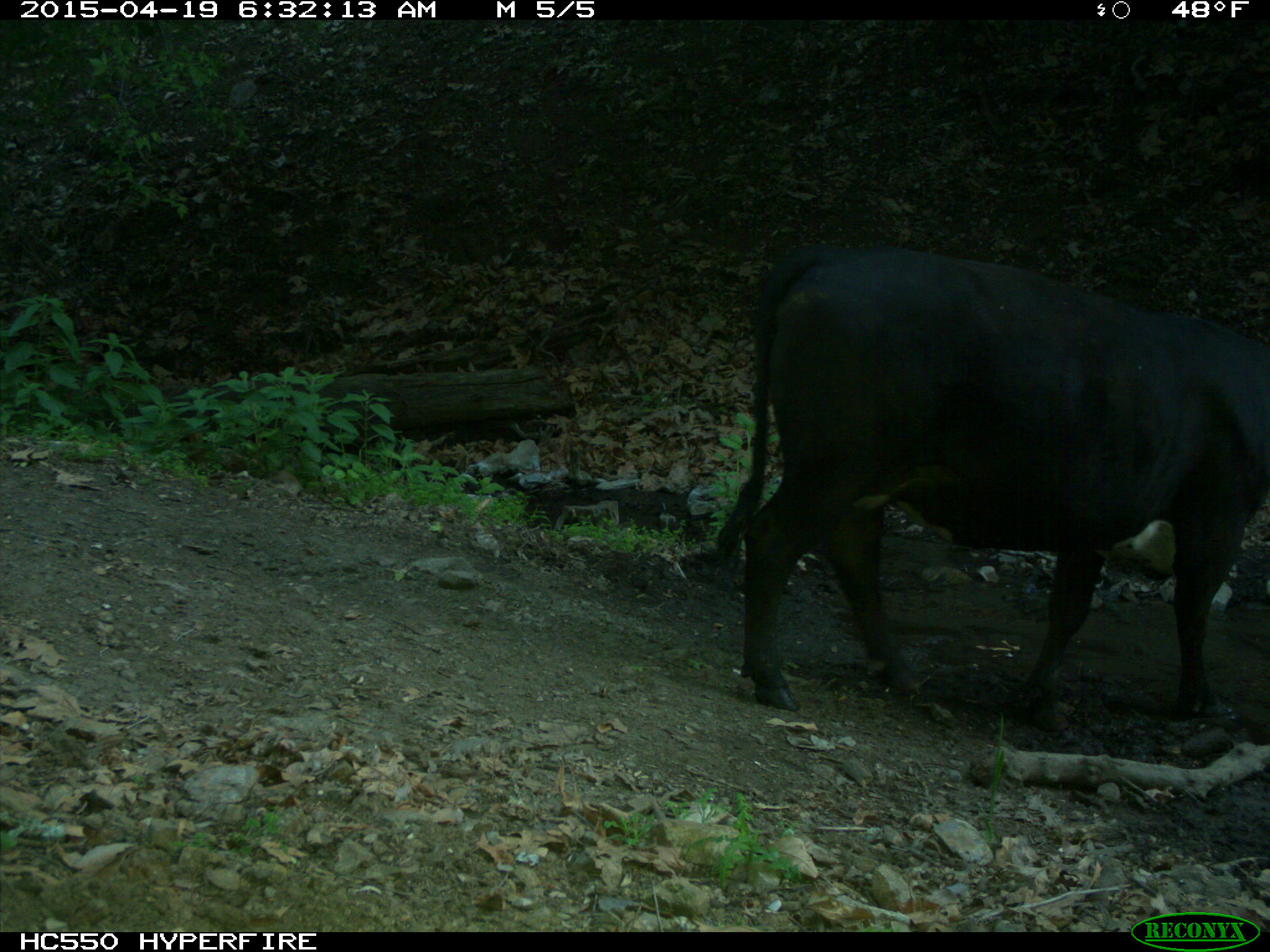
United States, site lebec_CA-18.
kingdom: Animalia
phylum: Chordata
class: Mammalia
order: Artiodactyla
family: Bovidae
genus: Bos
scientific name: Bos taurus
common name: domestic cow